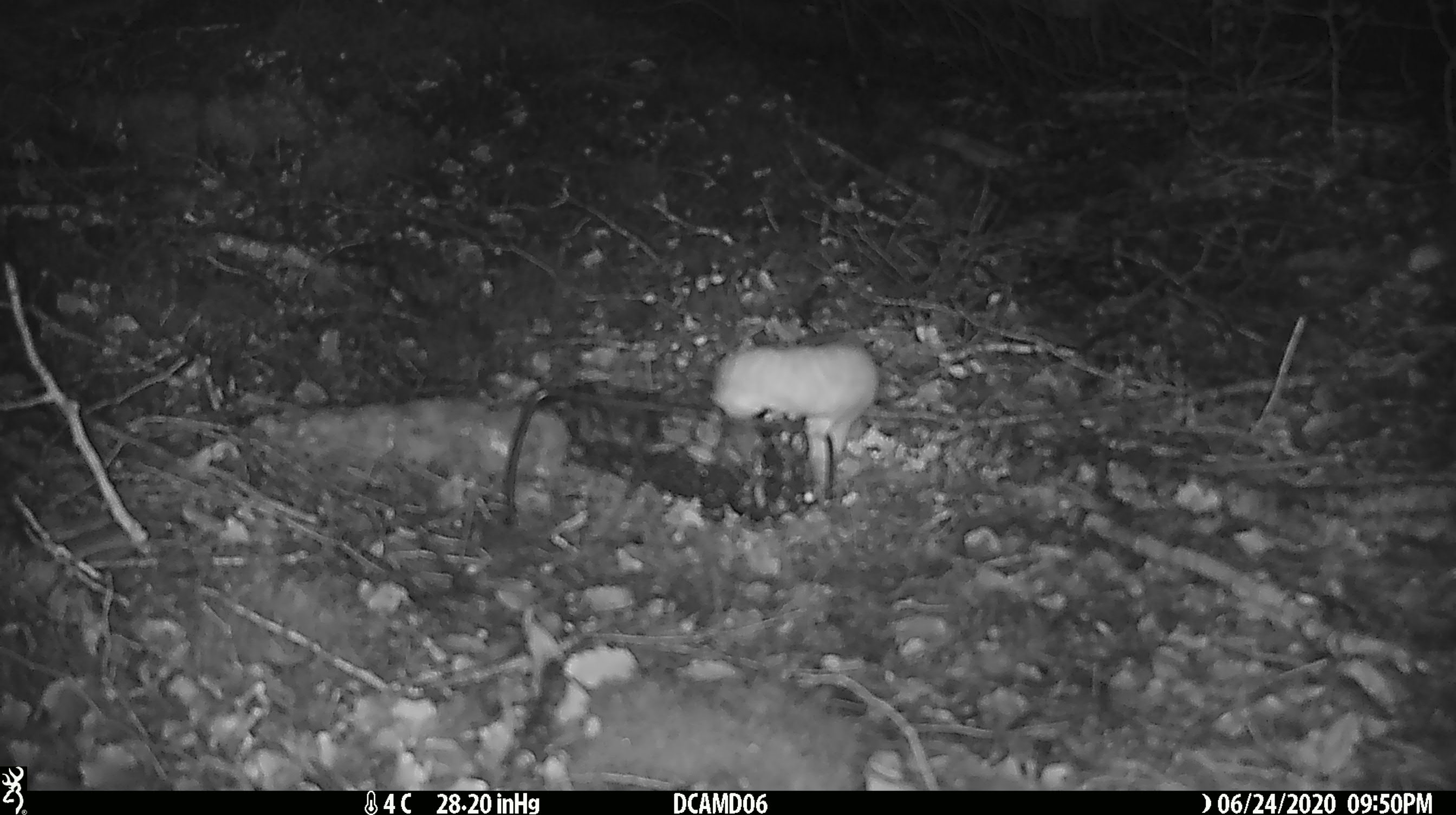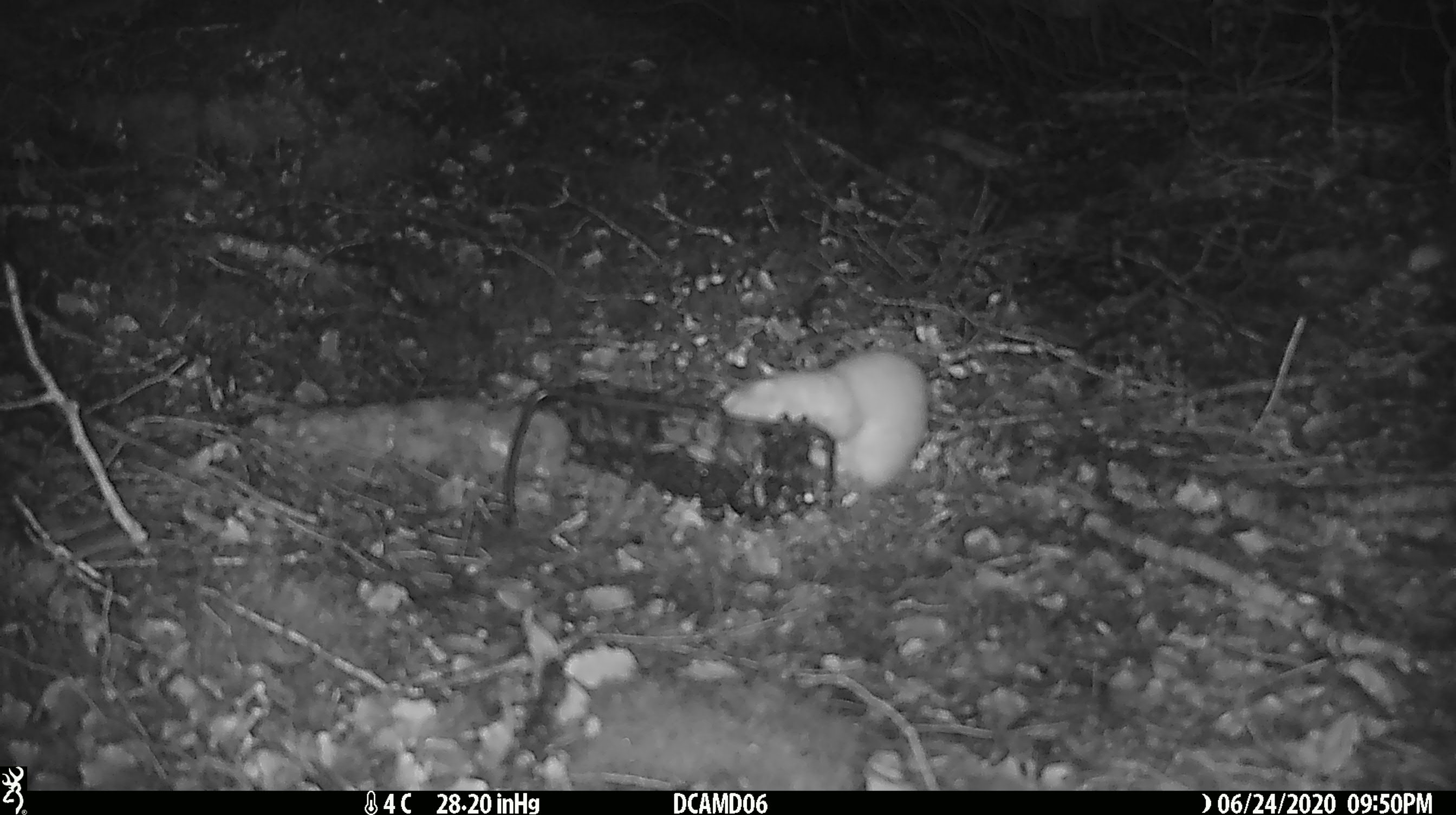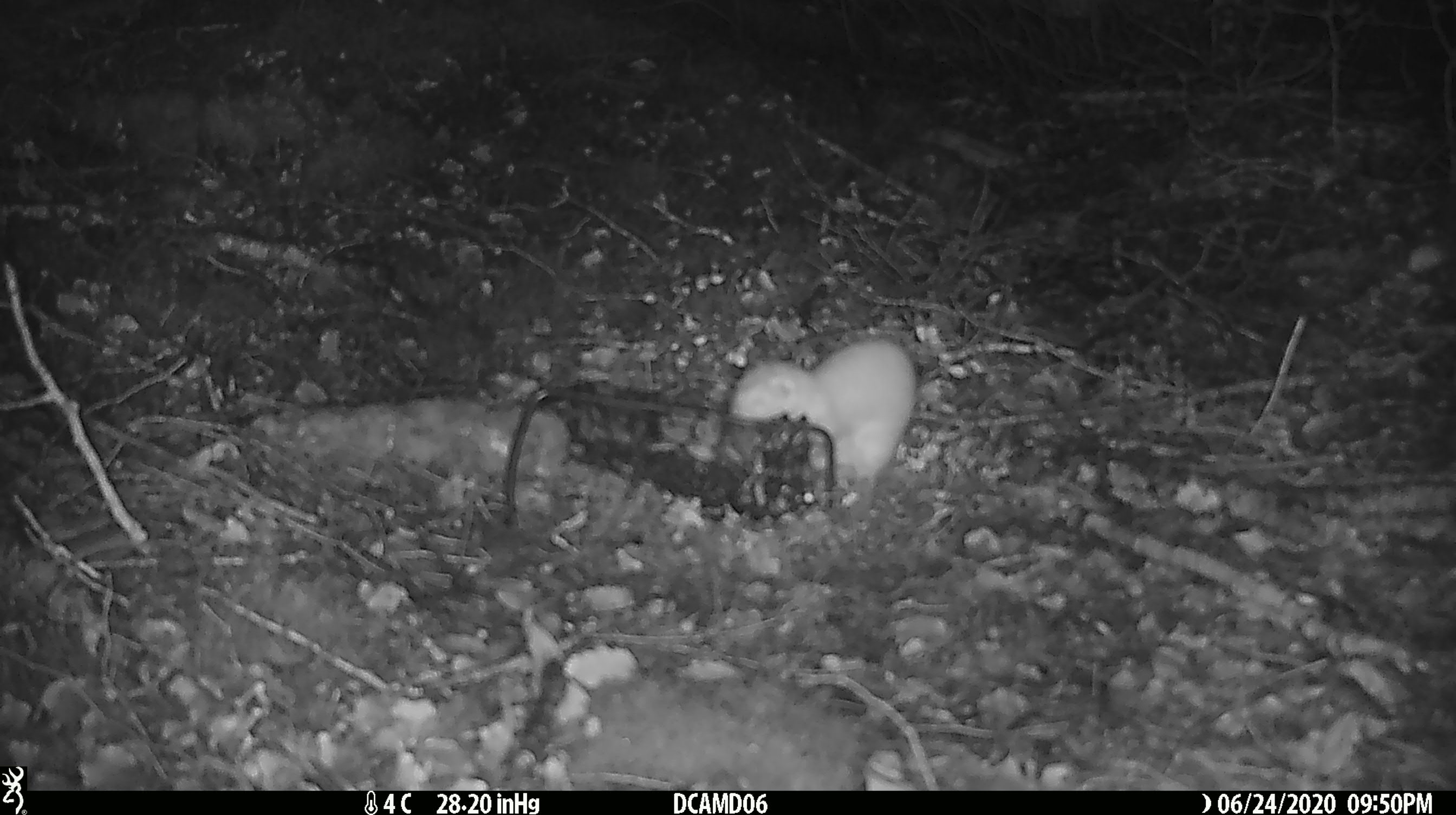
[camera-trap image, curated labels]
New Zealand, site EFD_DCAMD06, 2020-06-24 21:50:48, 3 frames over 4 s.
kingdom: Animalia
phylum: Chordata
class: Mammalia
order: Carnivora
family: Mustelidae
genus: Mustela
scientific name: Mustela nivalis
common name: least weasel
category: weasel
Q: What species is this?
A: Weasel (least weasel) (Mustela nivalis).